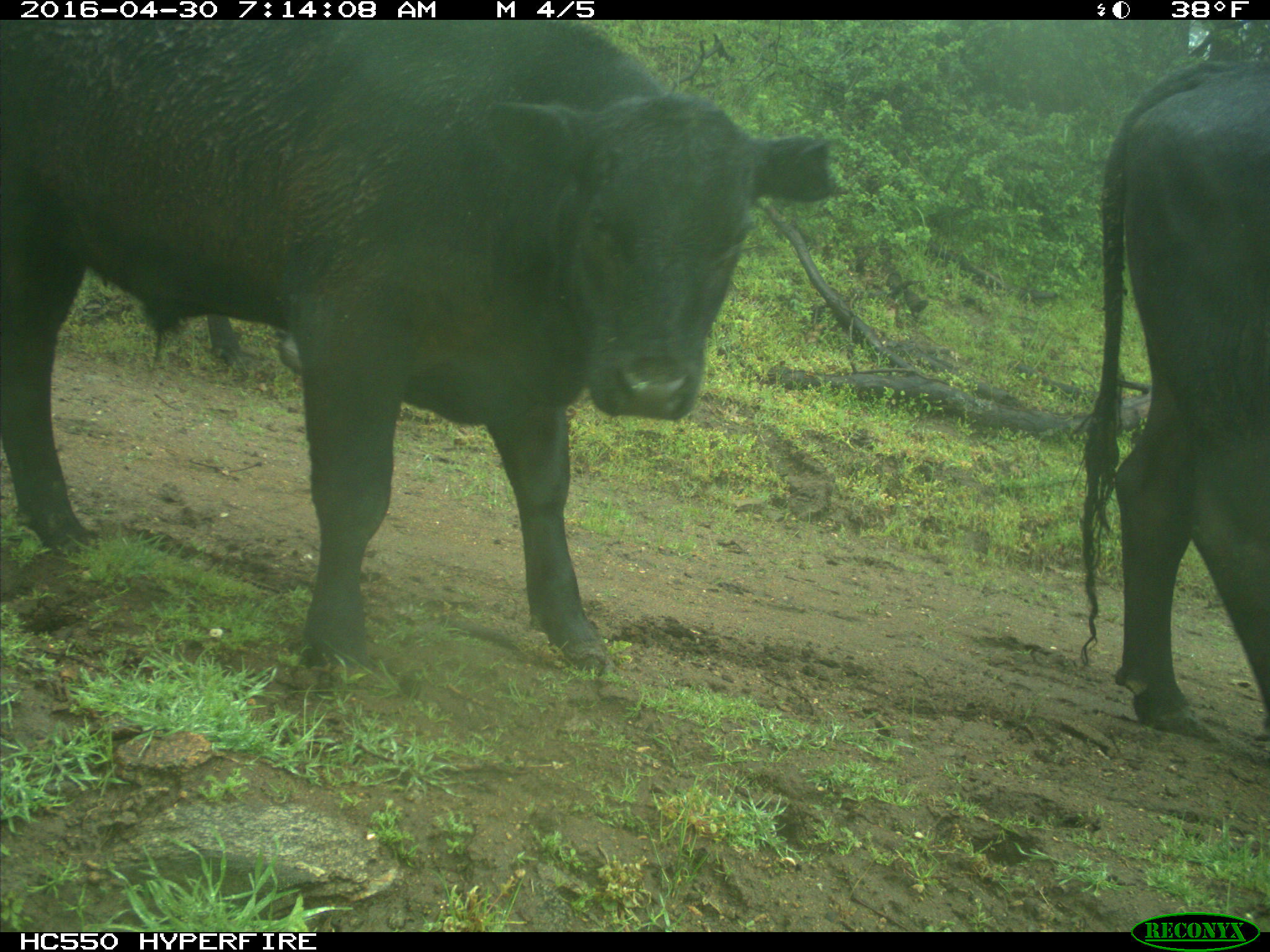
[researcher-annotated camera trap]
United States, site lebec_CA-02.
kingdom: Animalia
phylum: Chordata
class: Mammalia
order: Artiodactyla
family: Bovidae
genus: Bos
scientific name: Bos taurus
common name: domestic cow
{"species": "Bos taurus (domestic cow)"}